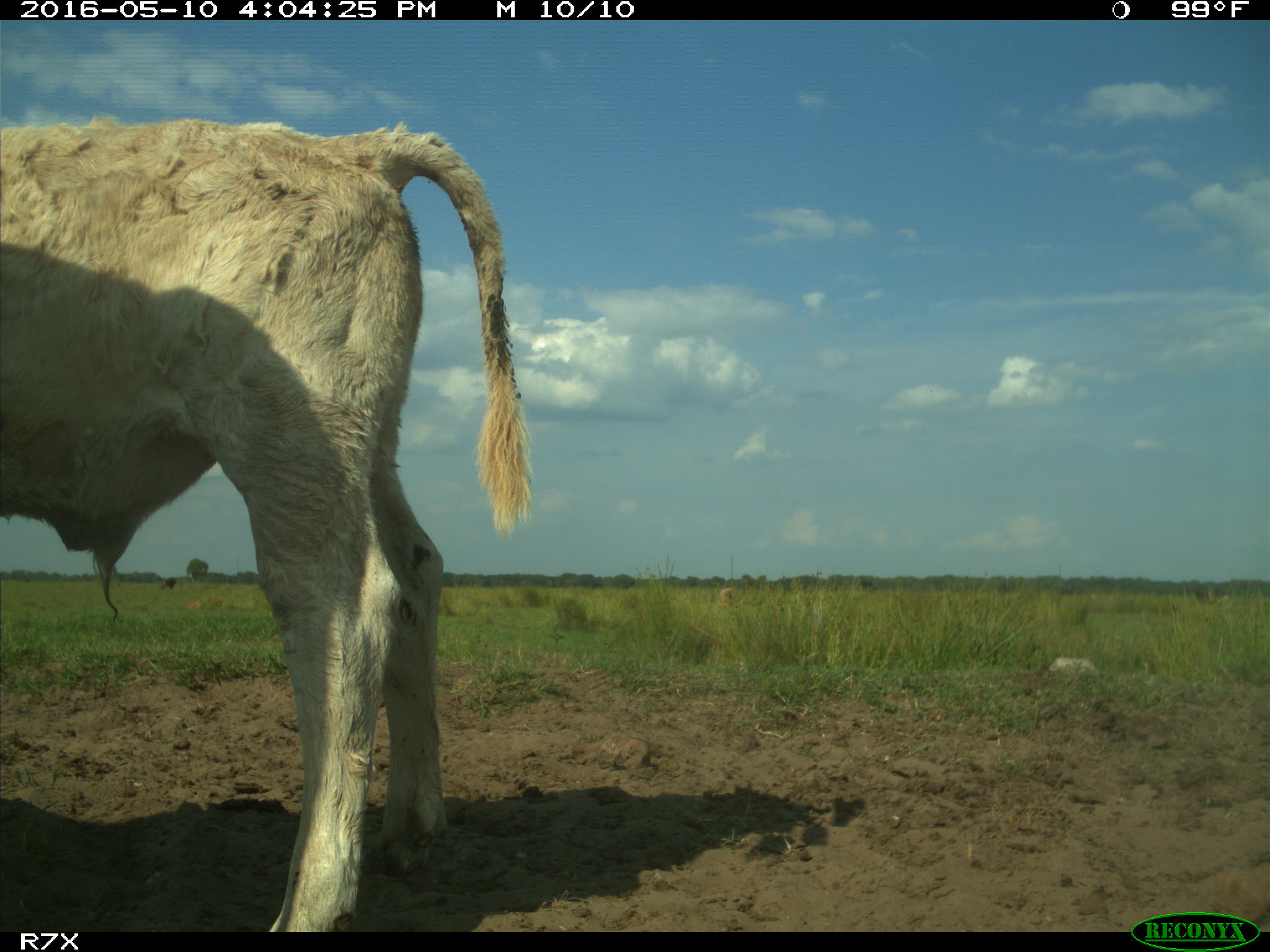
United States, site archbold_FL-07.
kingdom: Animalia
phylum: Chordata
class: Mammalia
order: Artiodactyla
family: Bovidae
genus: Bos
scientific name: Bos taurus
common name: domestic cow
Bos taurus (domestic cow).